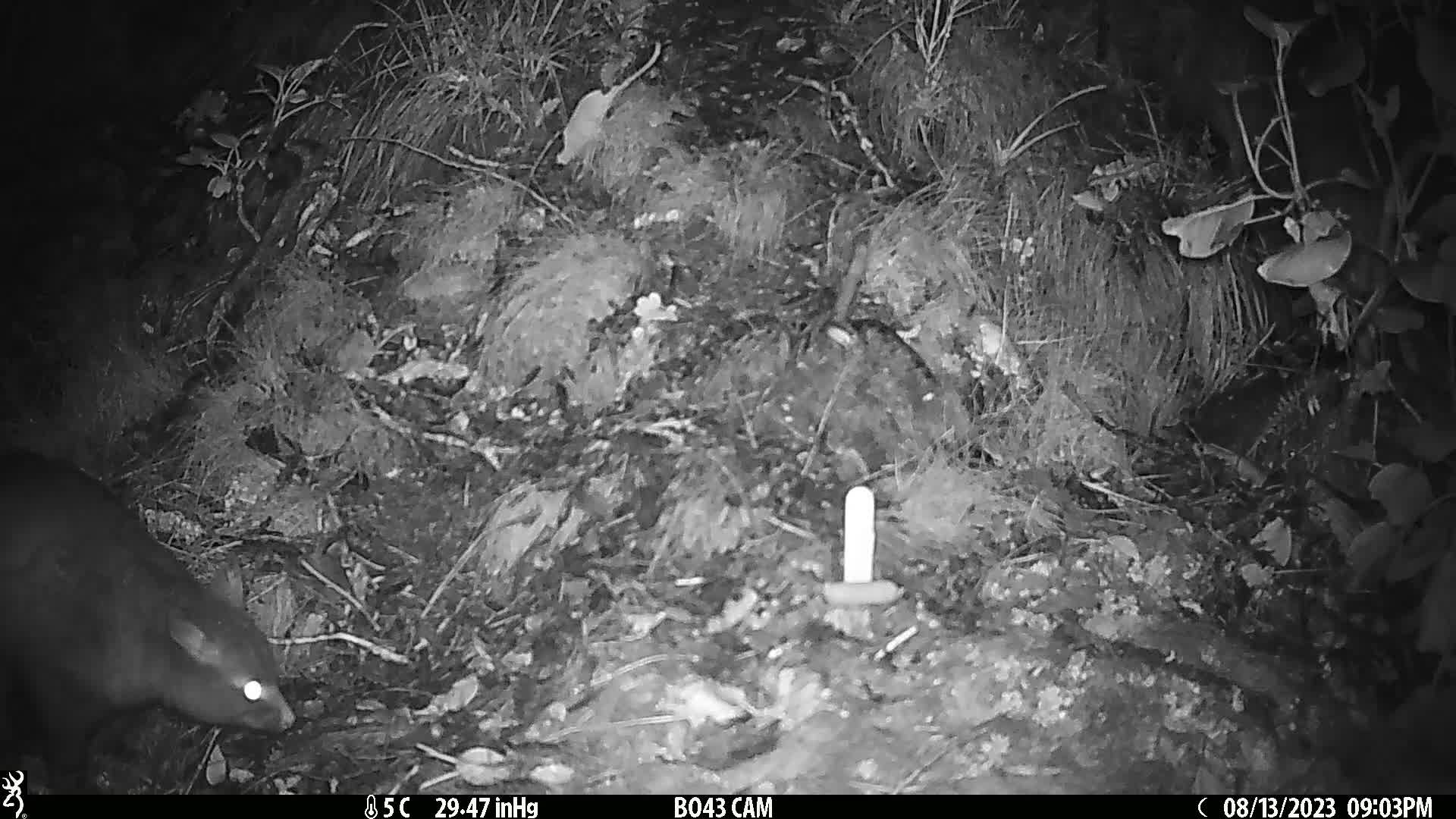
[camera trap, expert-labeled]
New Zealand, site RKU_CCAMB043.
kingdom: Animalia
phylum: Chordata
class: Mammalia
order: Diprotodontia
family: Phalangeridae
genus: Trichosurus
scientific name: Trichosurus vulpecula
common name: common brushtail possum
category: possum